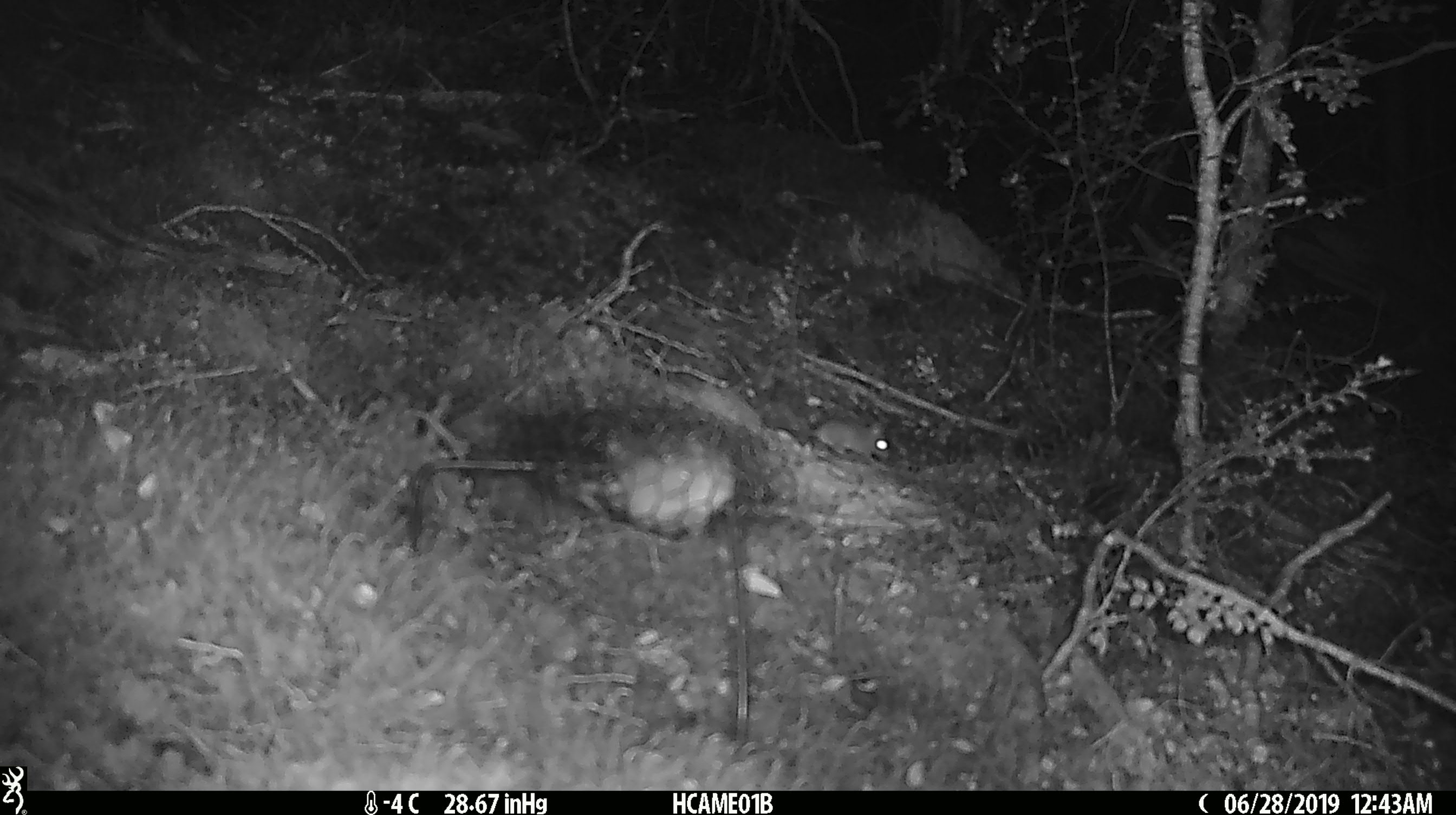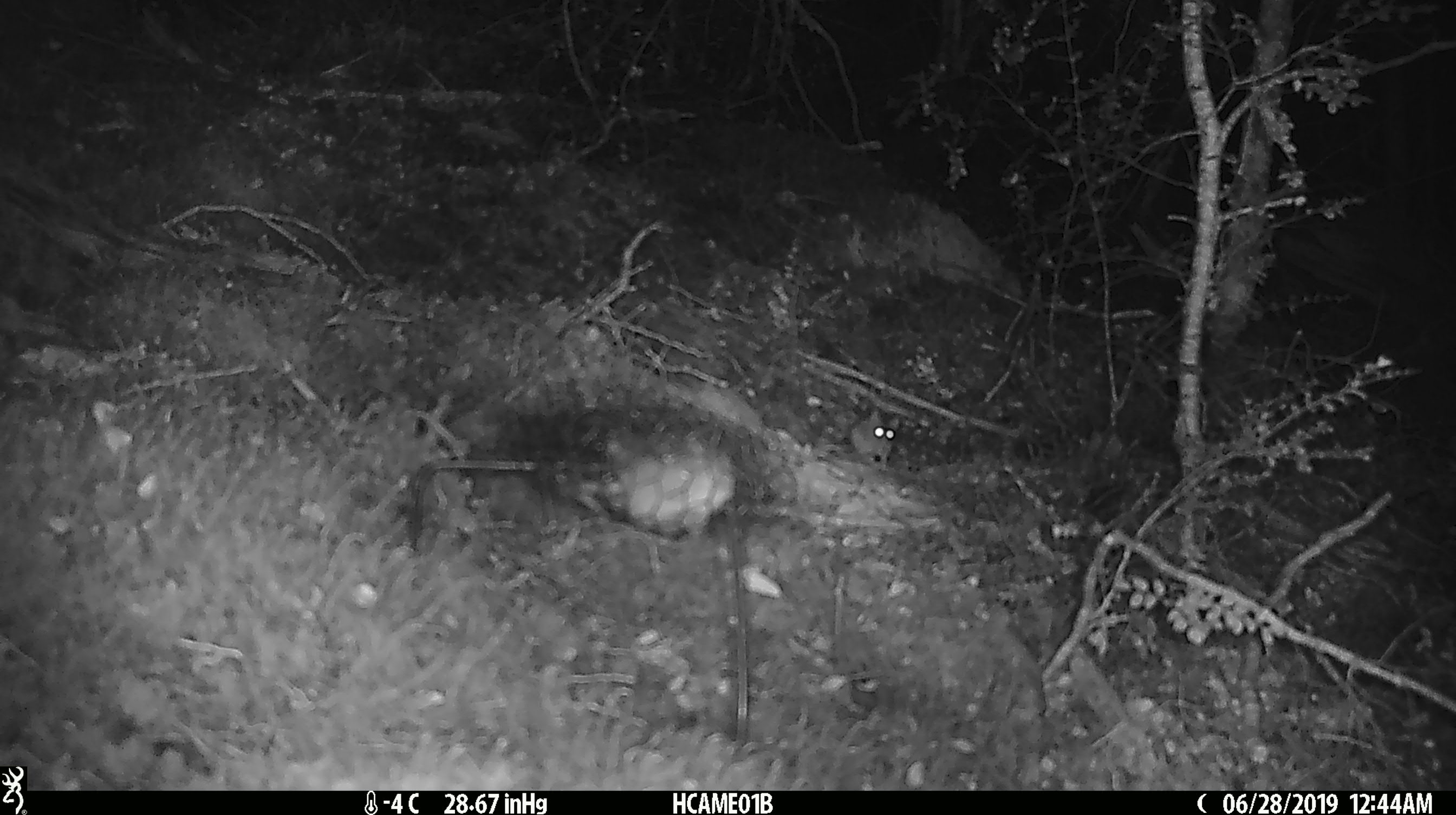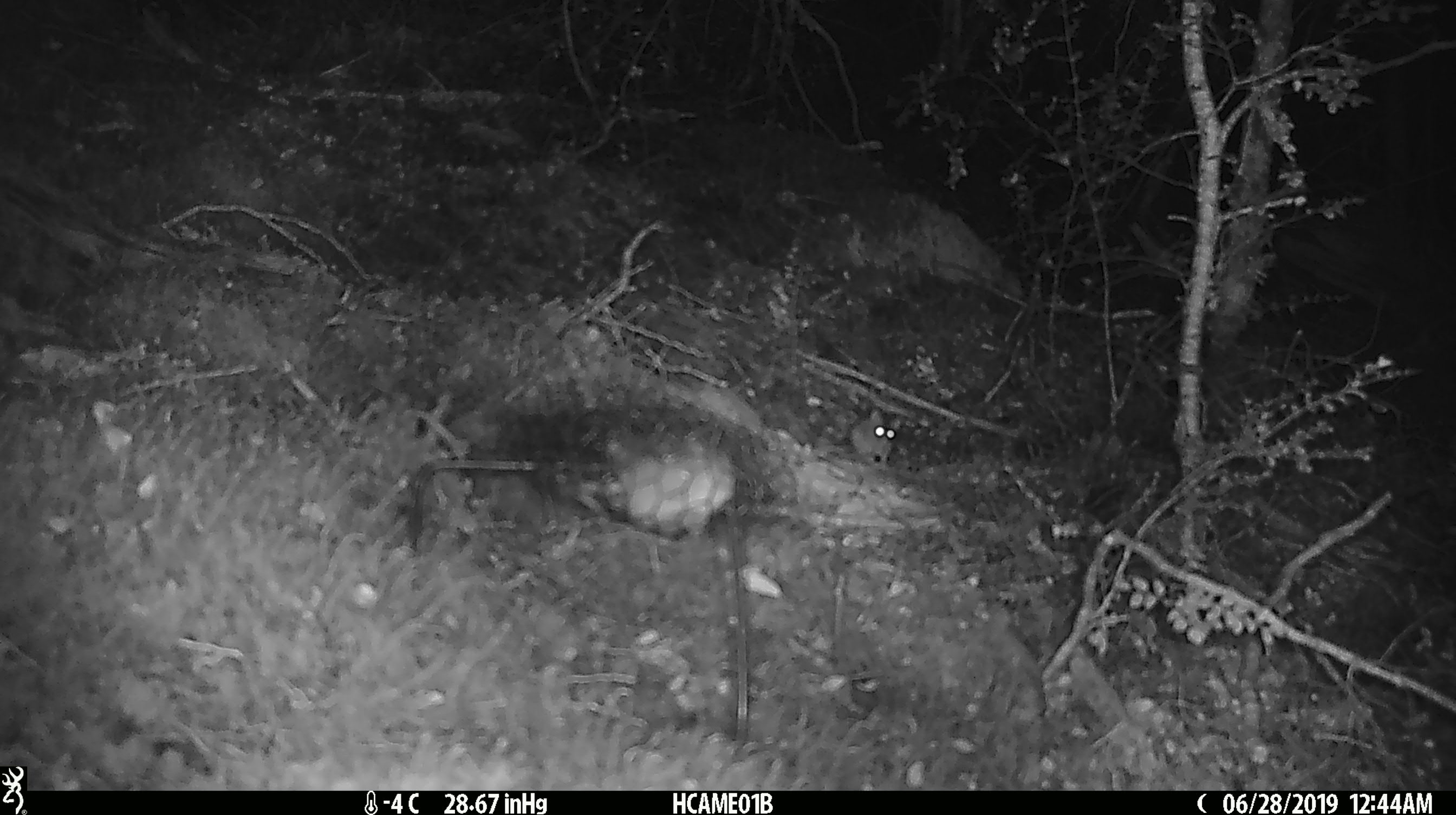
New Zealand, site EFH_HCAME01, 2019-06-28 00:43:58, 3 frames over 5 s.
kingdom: Animalia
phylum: Chordata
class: Mammalia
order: Rodentia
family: Muridae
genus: Mus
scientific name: Mus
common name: mouse